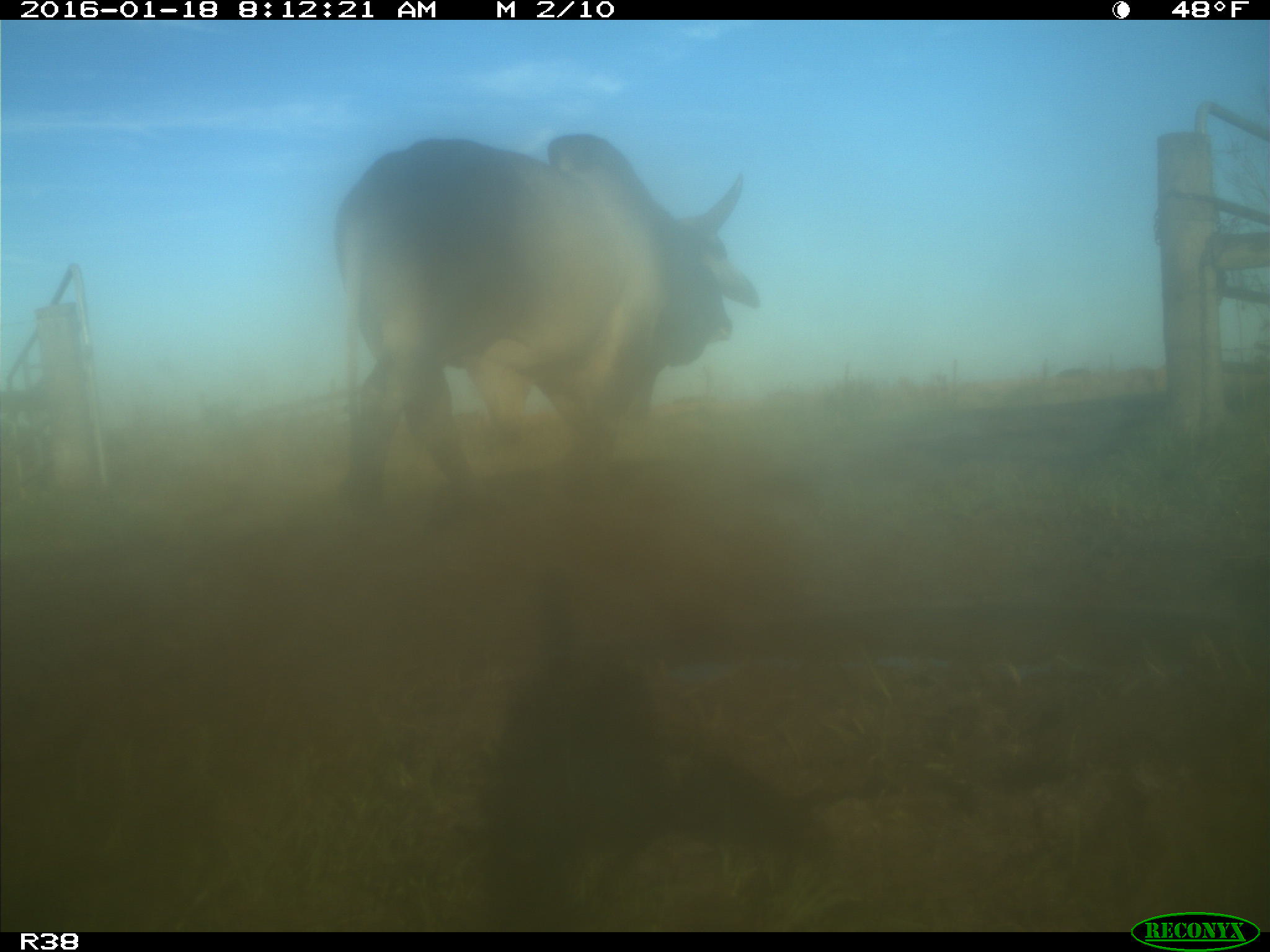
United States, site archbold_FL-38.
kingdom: Animalia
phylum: Chordata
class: Mammalia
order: Artiodactyla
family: Bovidae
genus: Bos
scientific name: Bos taurus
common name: domestic cow